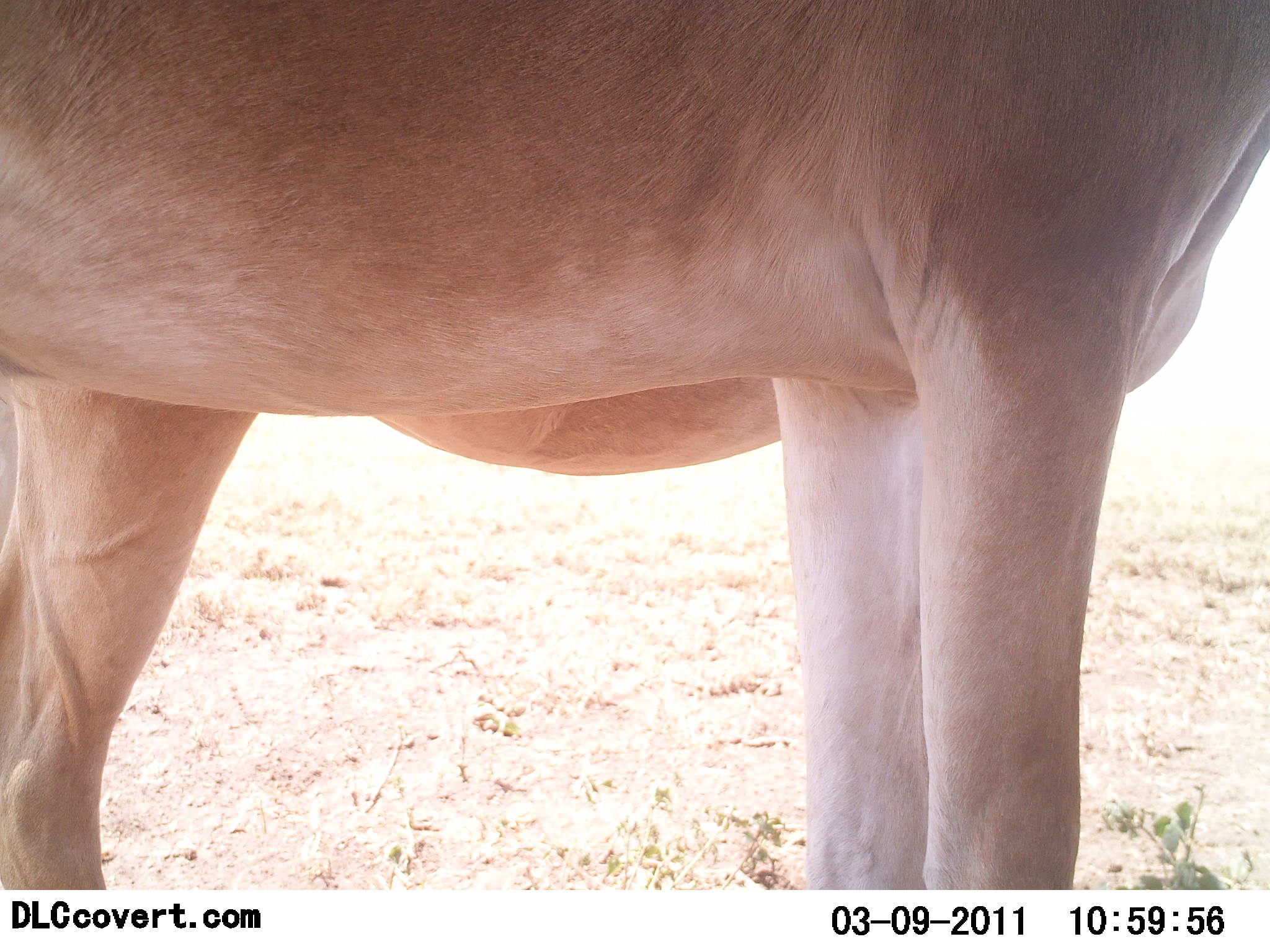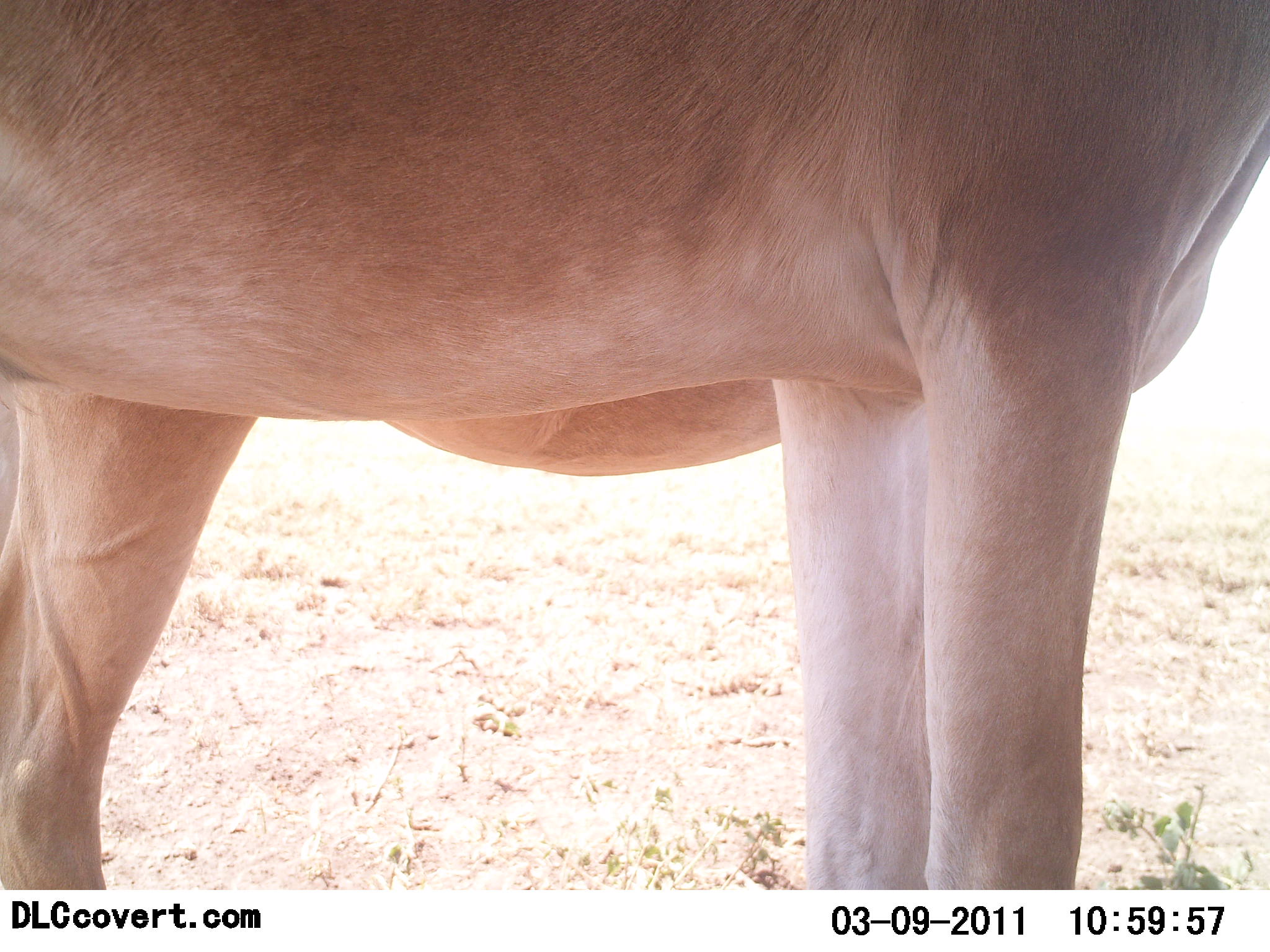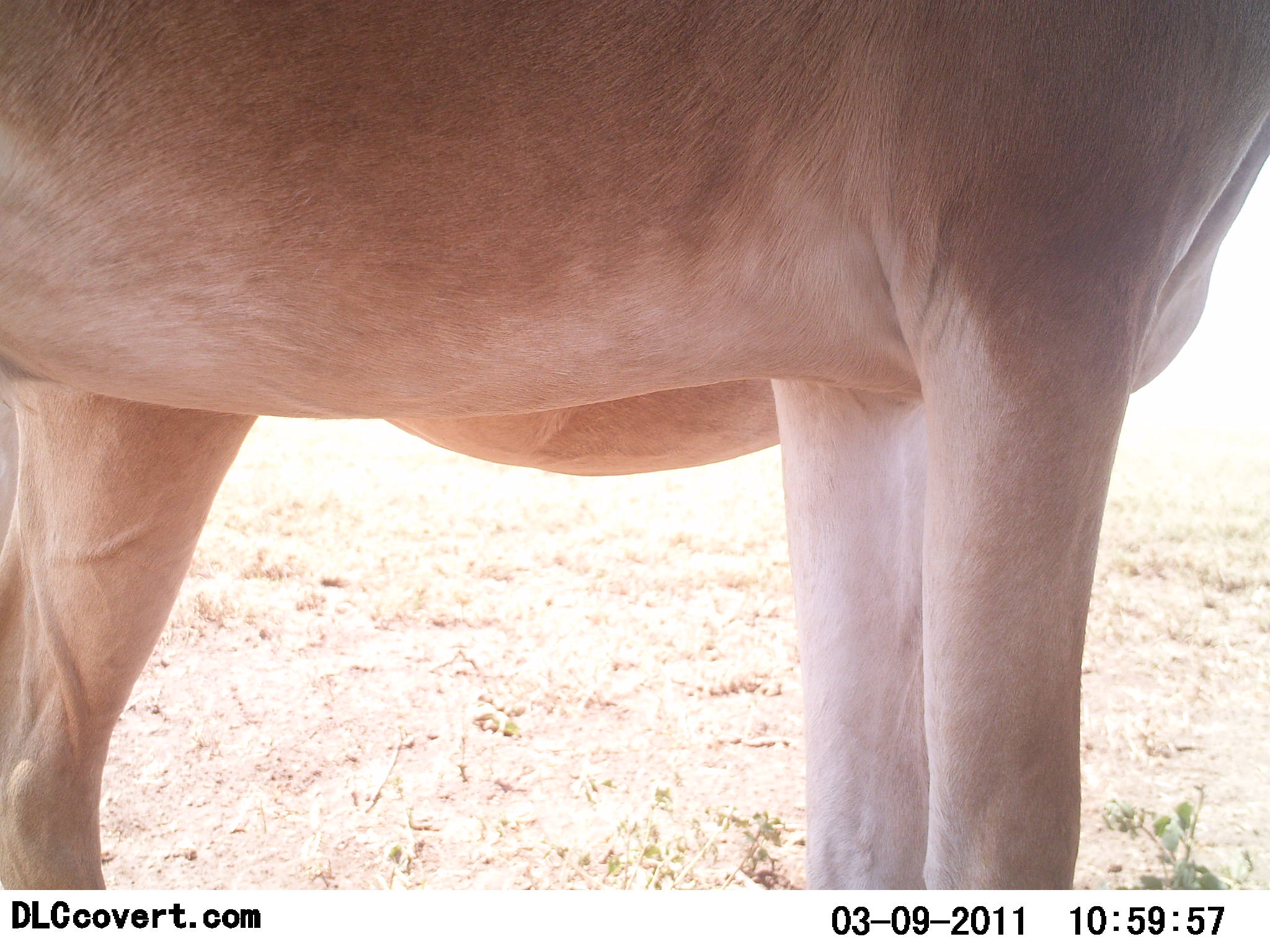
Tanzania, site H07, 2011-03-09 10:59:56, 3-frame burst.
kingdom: Animalia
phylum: Chordata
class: Mammalia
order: Artiodactyla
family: Bovidae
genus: Alcelaphus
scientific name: Alcelaphus buselaphus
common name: hartebeest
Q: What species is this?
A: Hartebeest (Alcelaphus buselaphus).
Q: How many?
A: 2.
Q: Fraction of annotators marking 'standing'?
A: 100%.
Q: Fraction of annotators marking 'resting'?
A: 0%.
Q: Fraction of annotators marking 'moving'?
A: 0%.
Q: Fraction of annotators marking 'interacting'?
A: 0%.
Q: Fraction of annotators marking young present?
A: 0%.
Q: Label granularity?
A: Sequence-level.